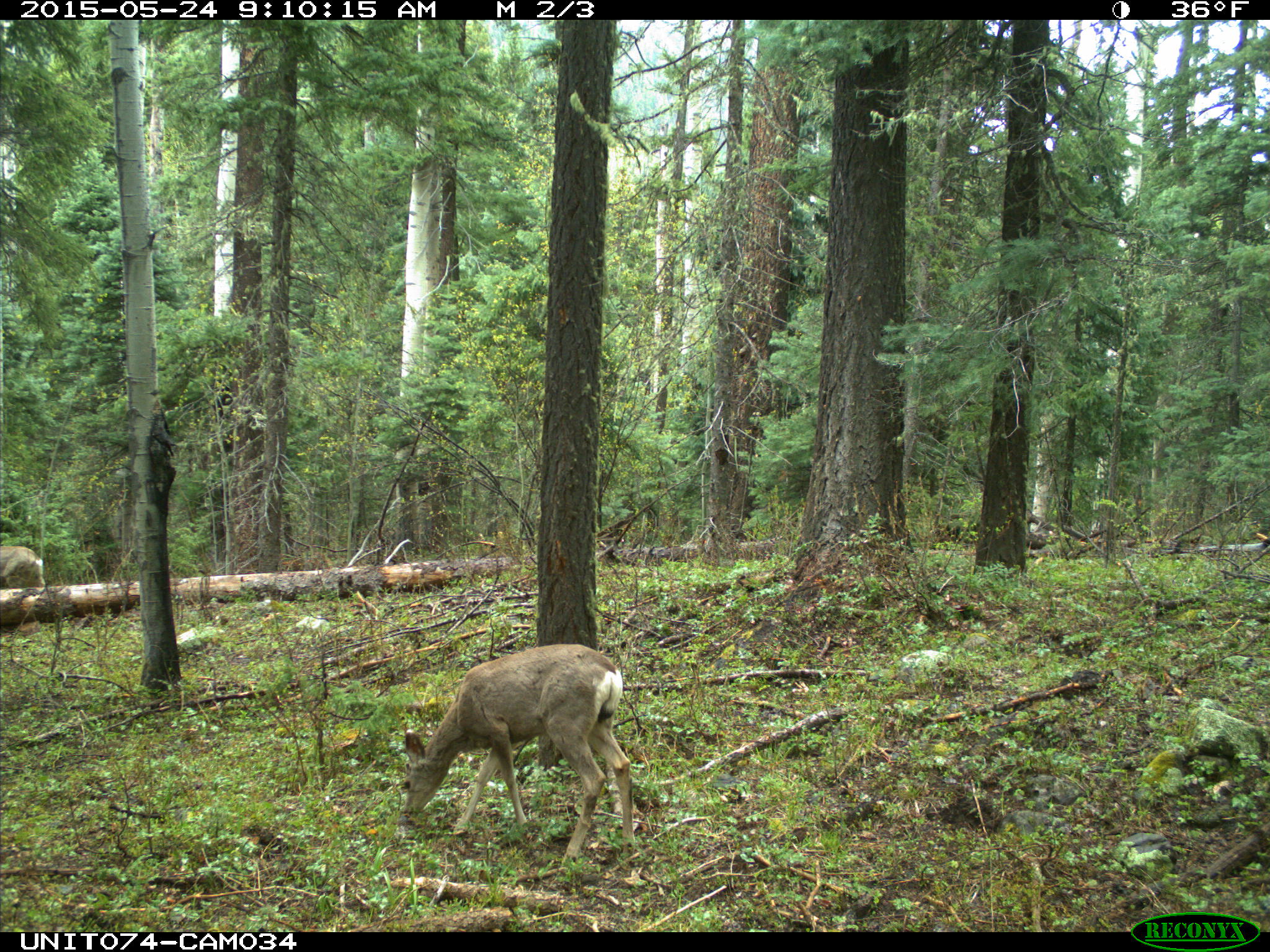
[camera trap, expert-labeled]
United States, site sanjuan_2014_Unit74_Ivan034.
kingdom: Animalia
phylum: Chordata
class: Mammalia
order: Artiodactyla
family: Cervidae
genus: Odocoileus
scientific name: Odocoileus hemionus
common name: mule deer